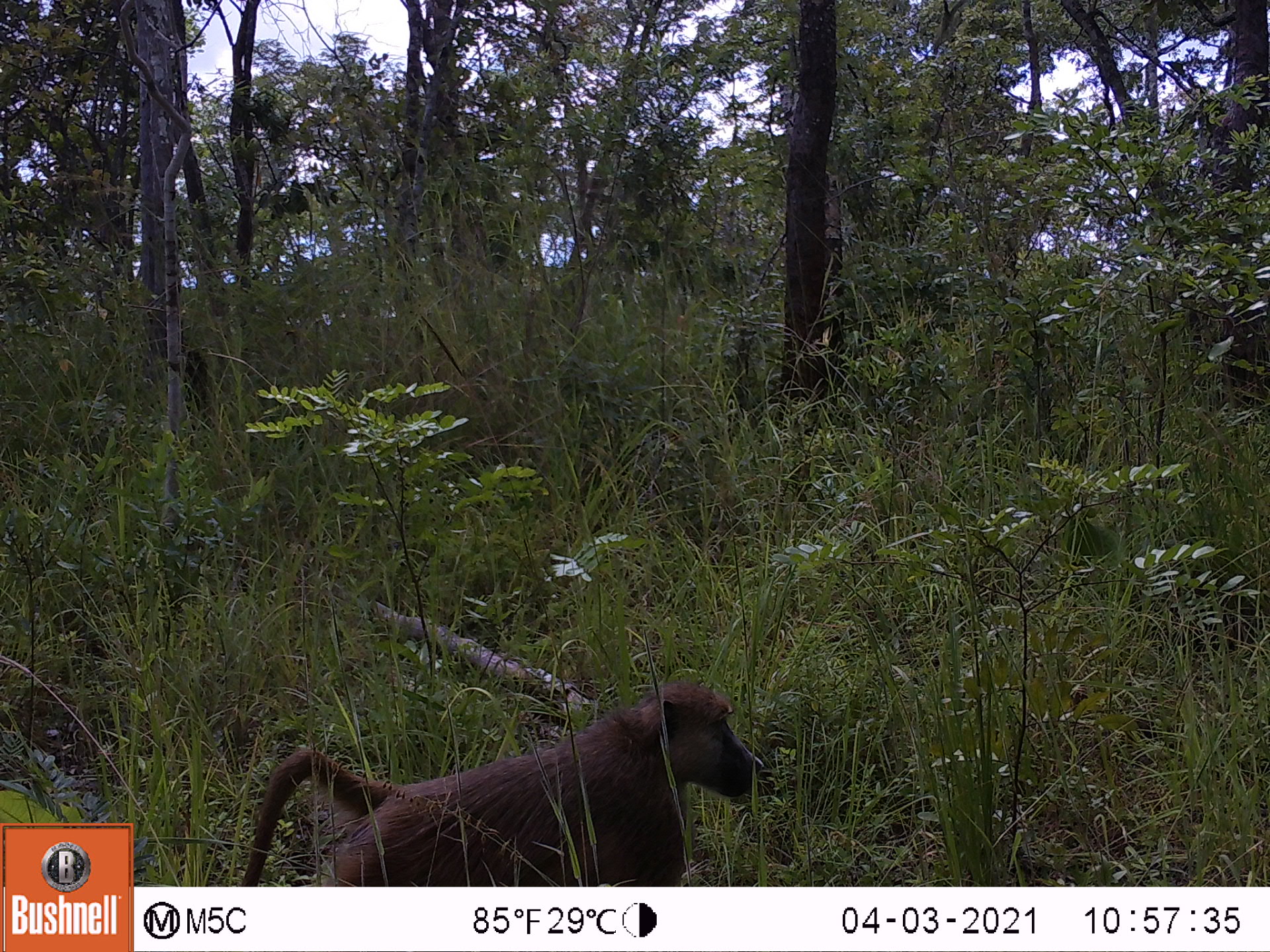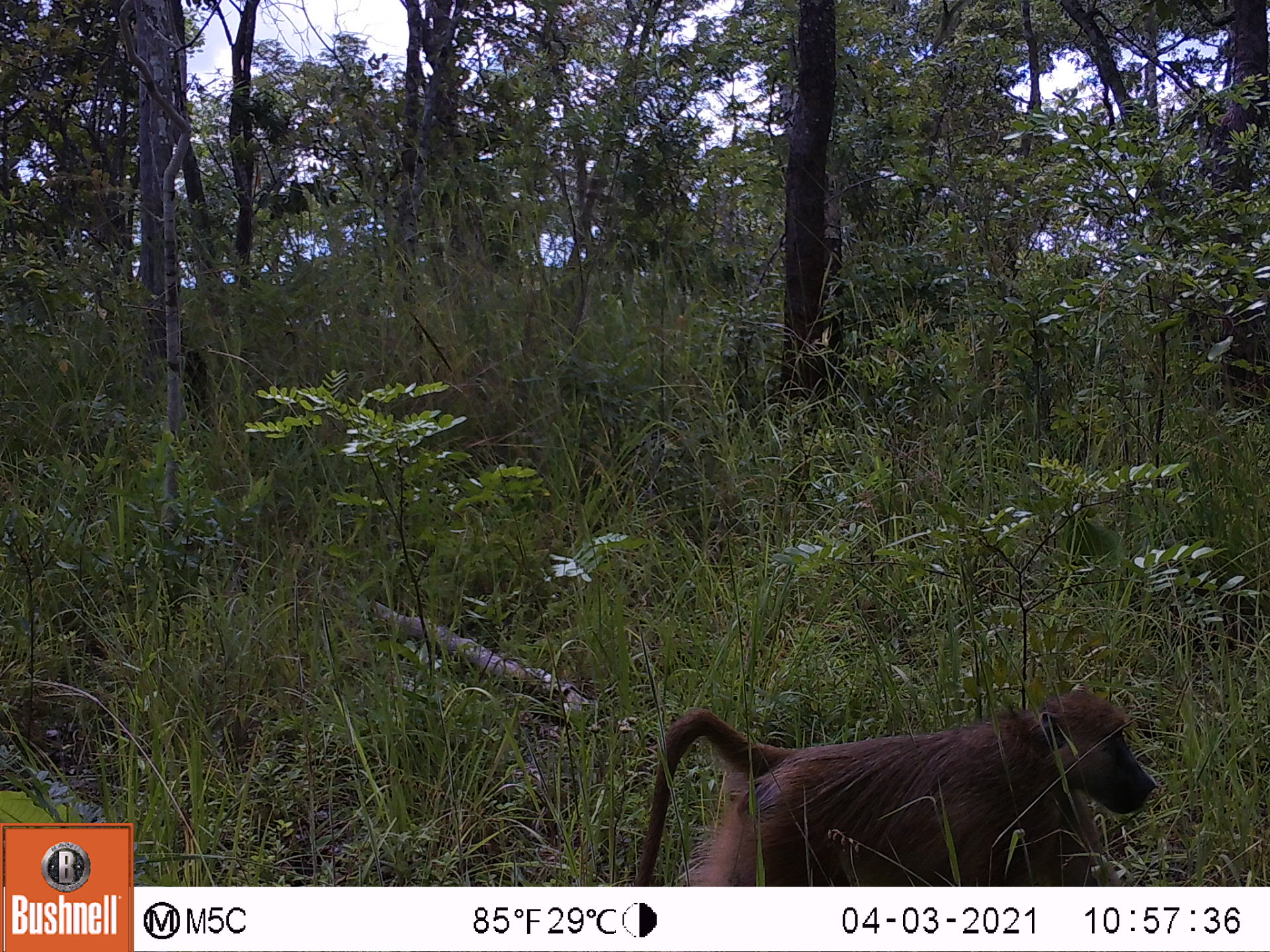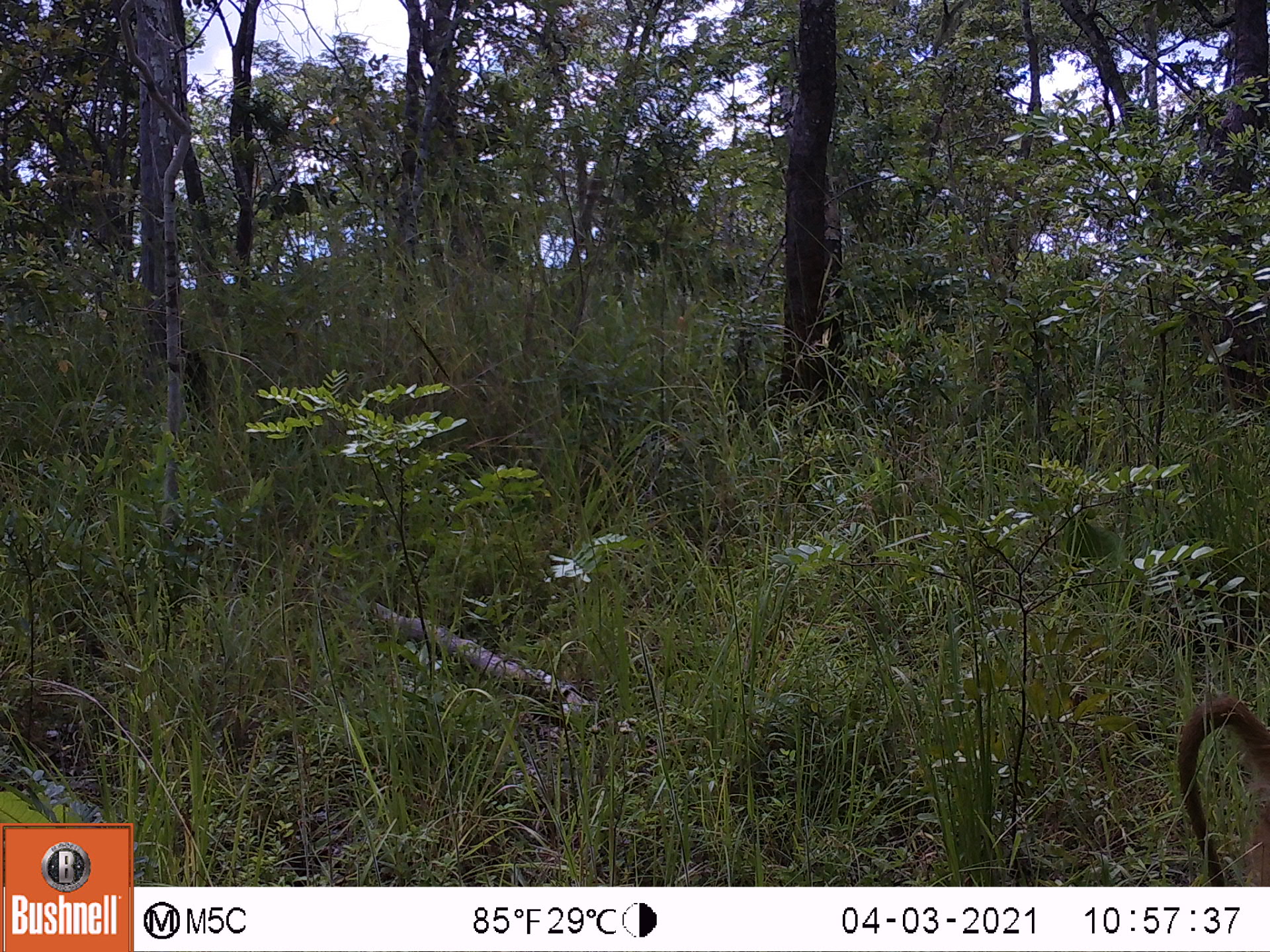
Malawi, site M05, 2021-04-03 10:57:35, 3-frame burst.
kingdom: Animalia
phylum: Chordata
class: Mammalia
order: Primates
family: Cercopithecidae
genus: Papio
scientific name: Papio cynocephalus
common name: yellow baboon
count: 1